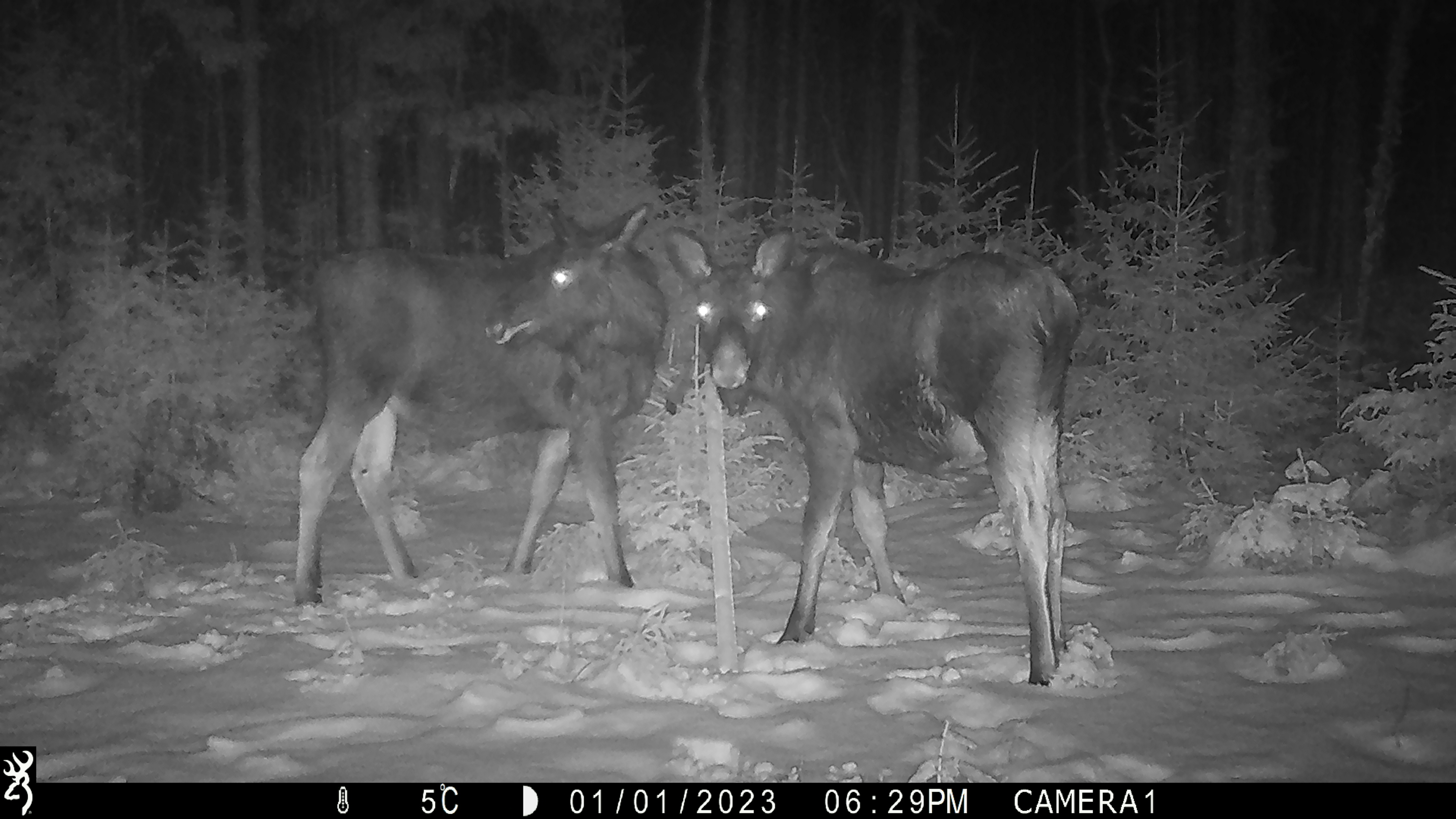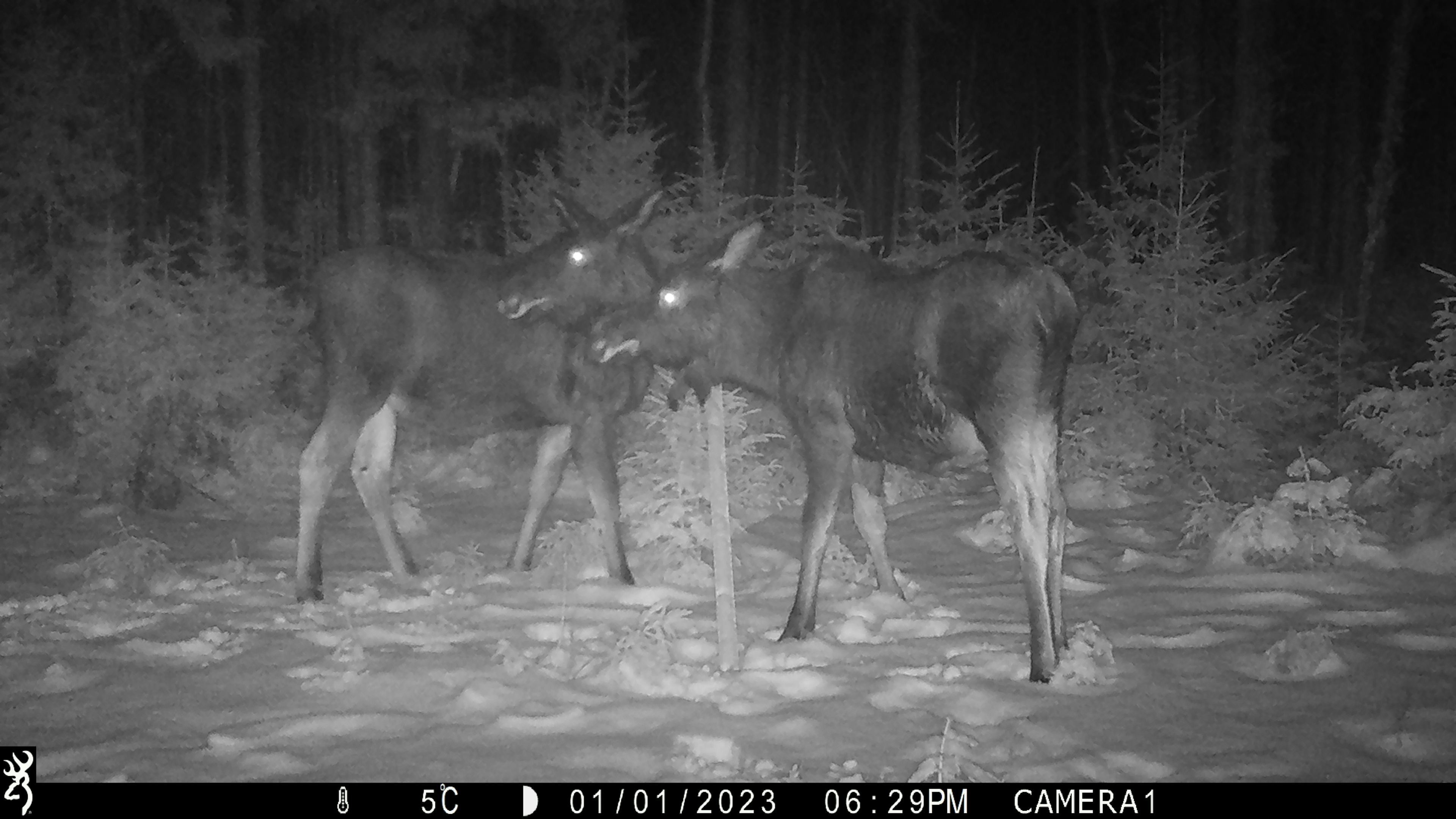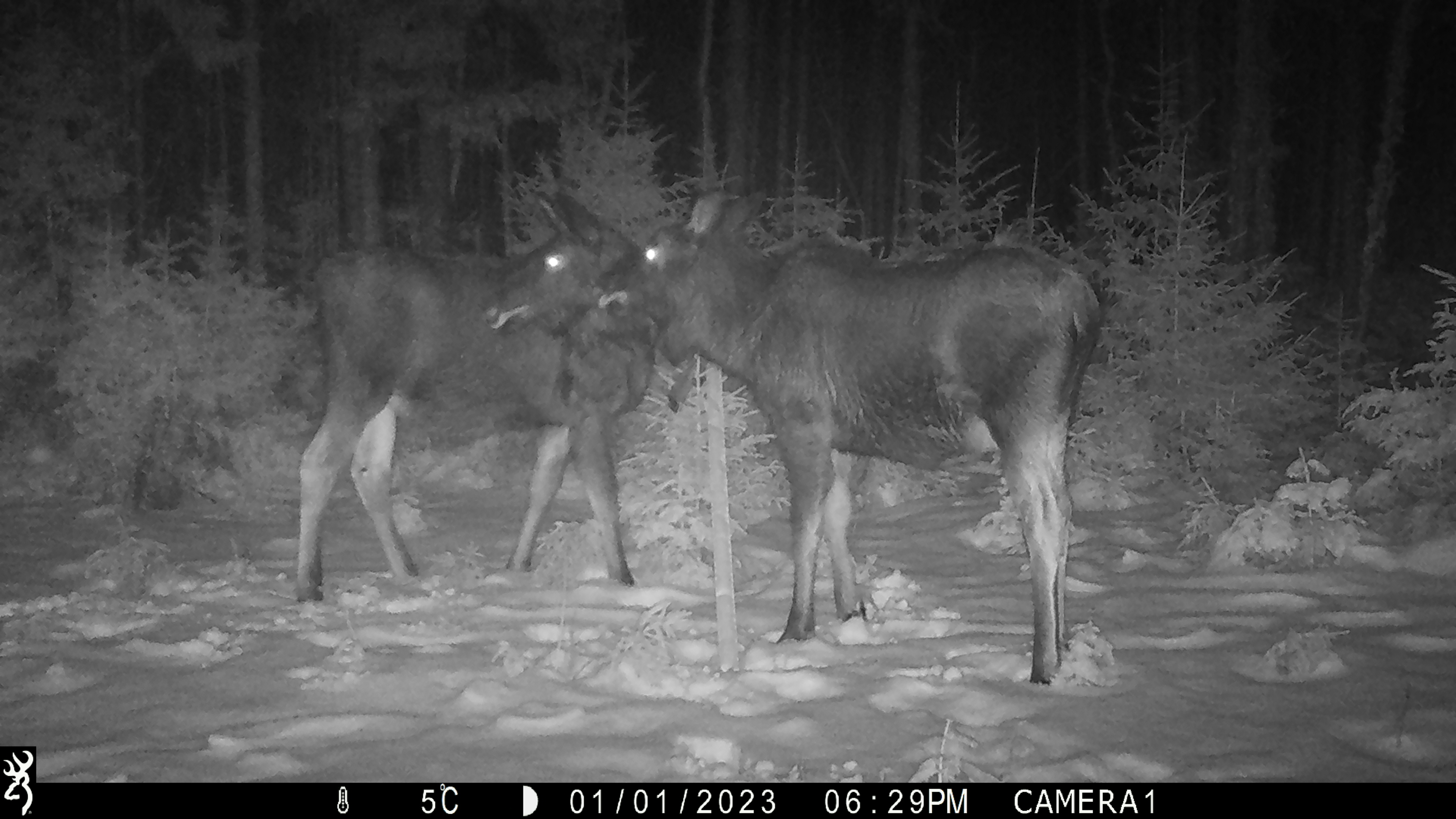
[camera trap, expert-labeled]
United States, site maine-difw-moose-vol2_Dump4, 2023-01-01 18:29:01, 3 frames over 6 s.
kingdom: Animalia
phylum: Chordata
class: Mammalia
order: Artiodactyla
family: Cervidae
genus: Alces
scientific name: Alces alces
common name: moose